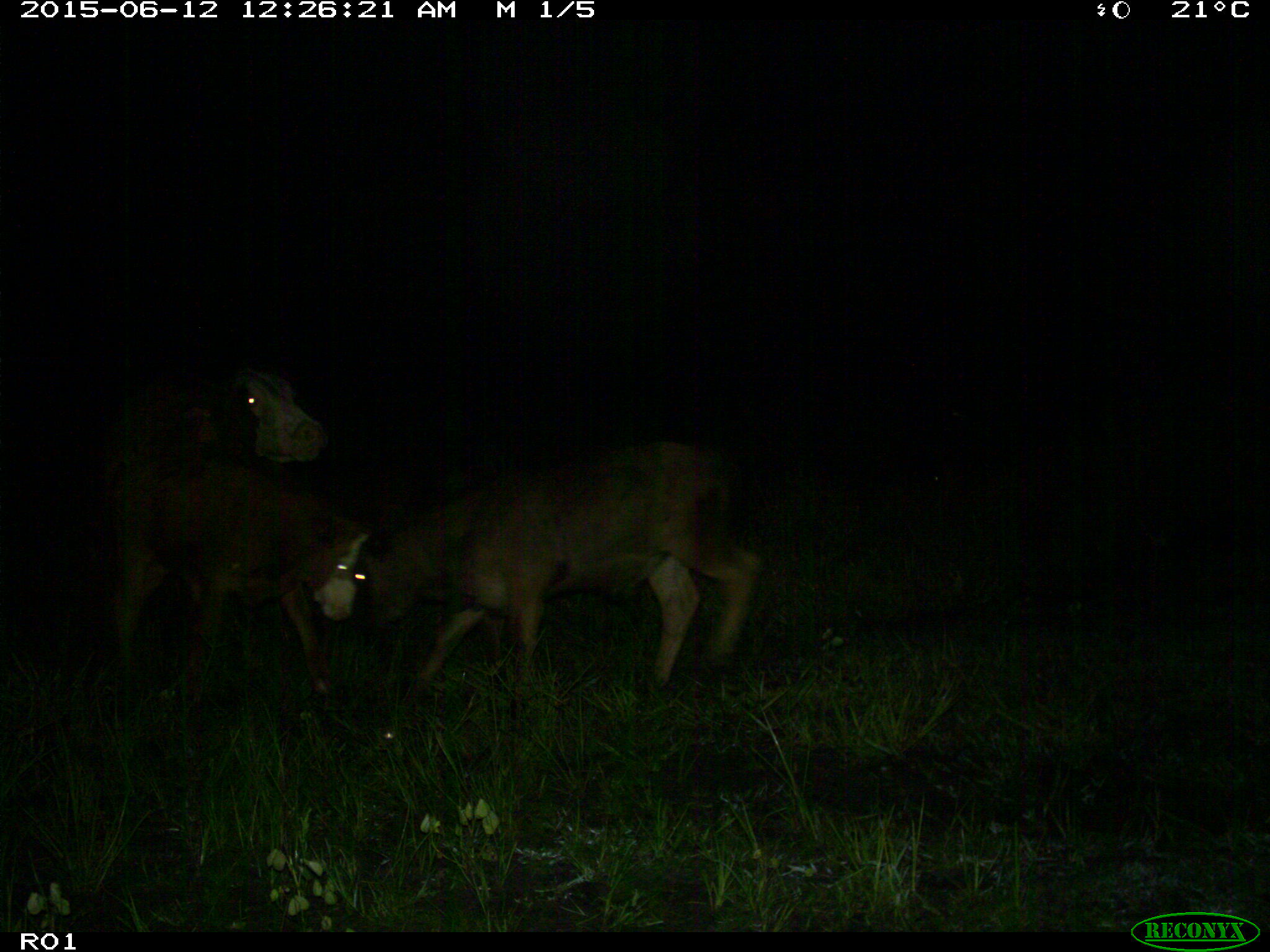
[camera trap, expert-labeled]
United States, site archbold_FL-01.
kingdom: Animalia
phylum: Chordata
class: Mammalia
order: Artiodactyla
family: Bovidae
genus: Bos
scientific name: Bos taurus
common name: domestic cow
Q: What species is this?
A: Bos taurus (domestic cow).